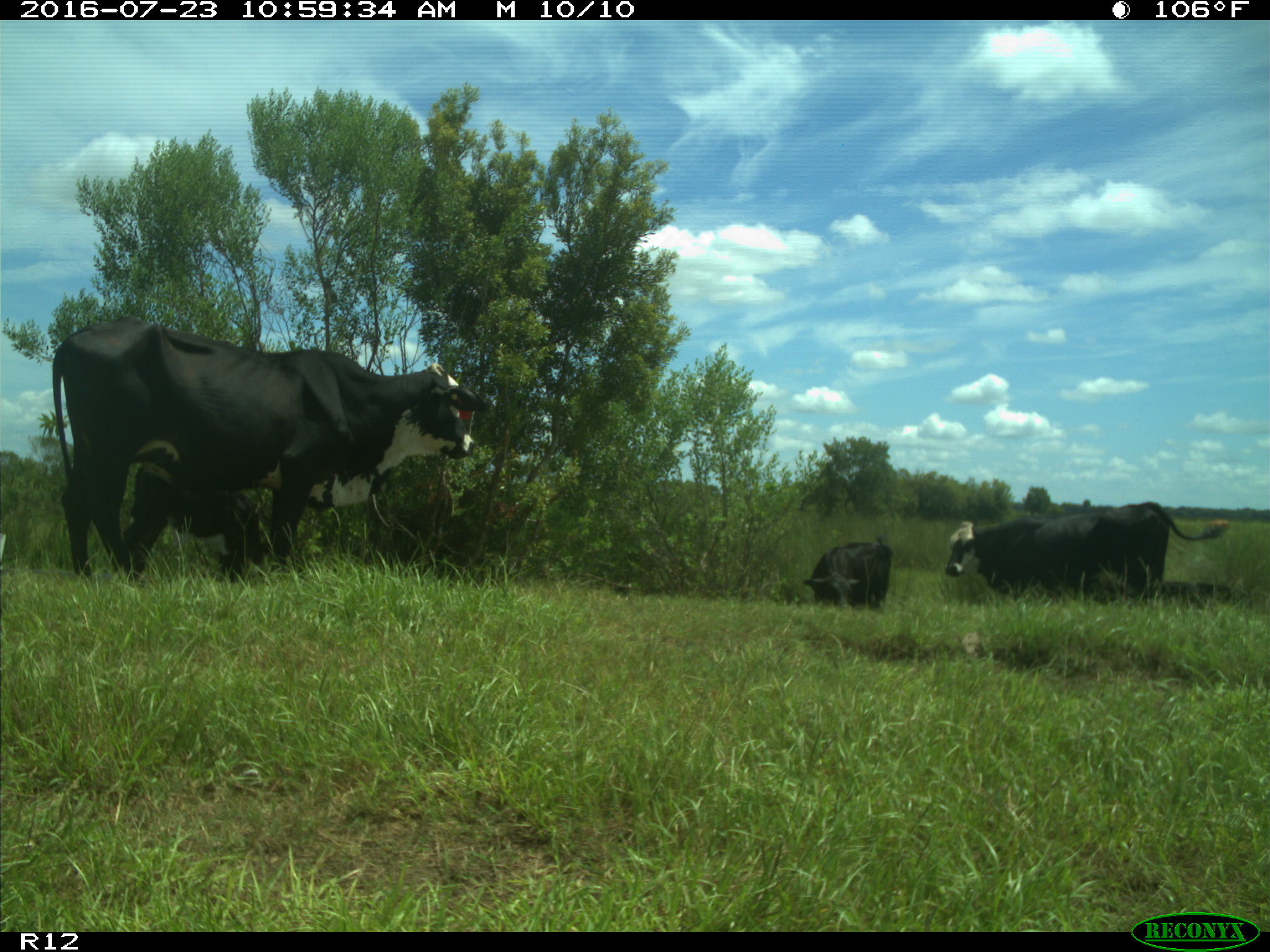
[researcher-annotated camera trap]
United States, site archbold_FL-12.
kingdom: Animalia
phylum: Chordata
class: Mammalia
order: Artiodactyla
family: Bovidae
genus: Bos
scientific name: Bos taurus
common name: domestic cow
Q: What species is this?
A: Bos taurus (domestic cow).